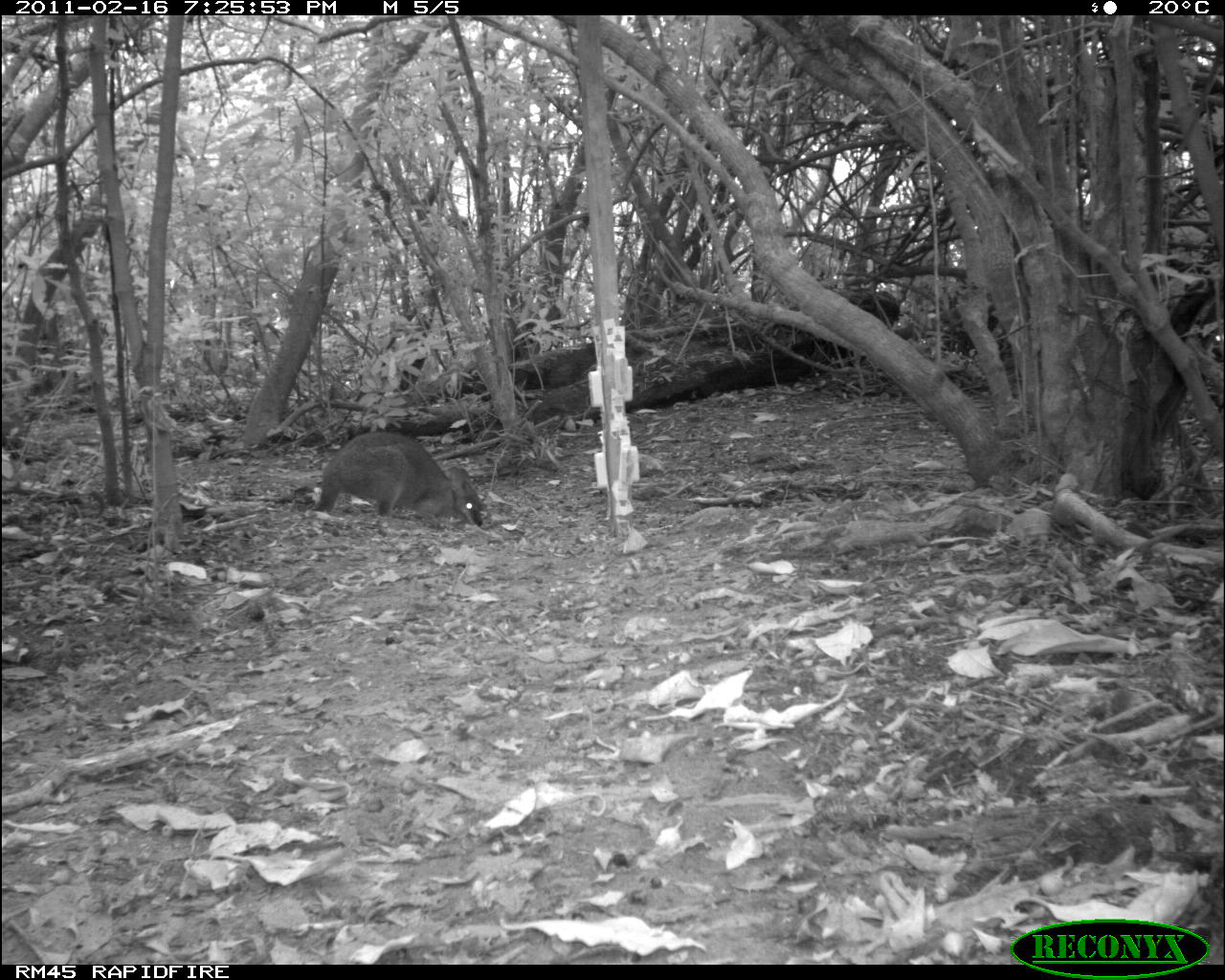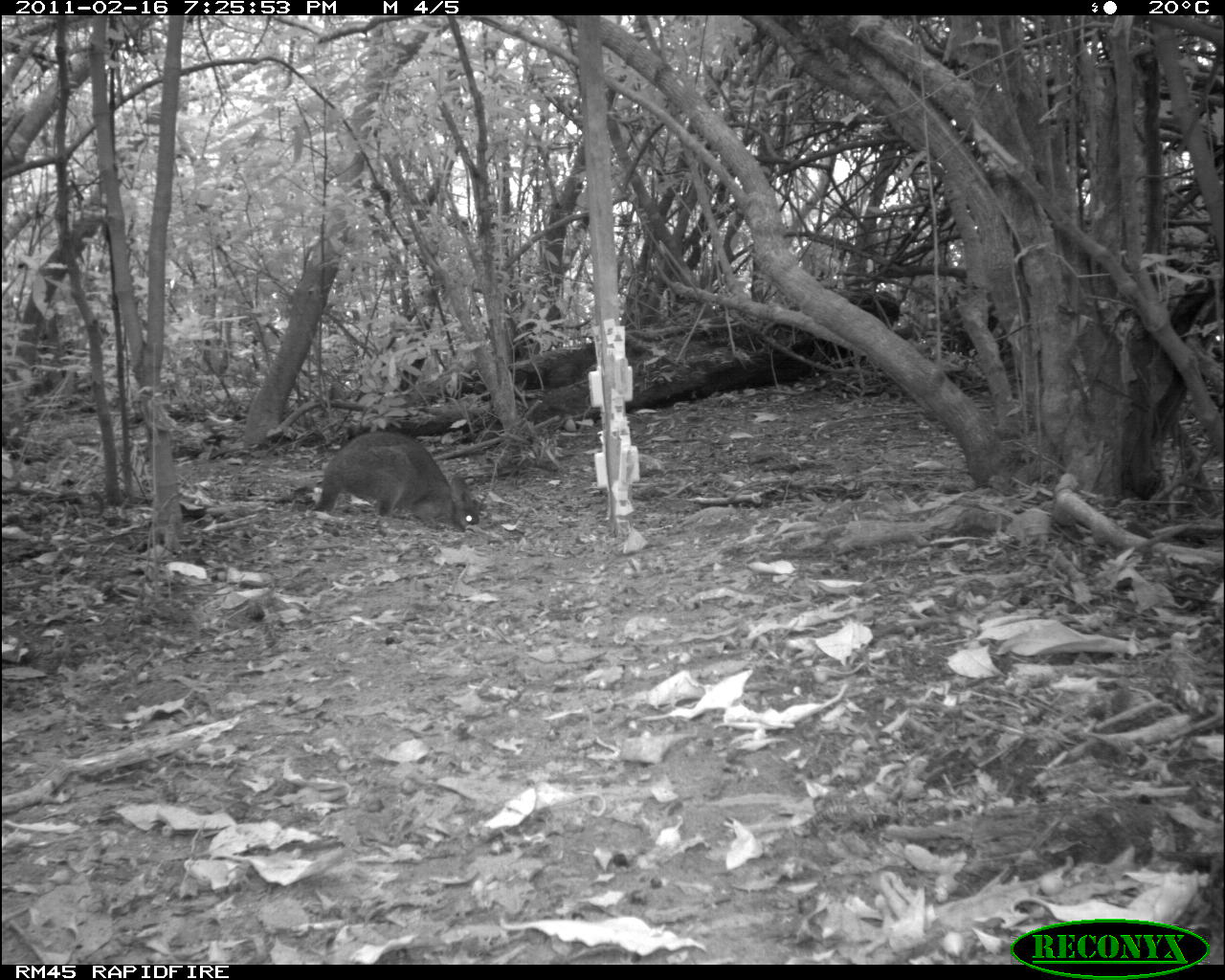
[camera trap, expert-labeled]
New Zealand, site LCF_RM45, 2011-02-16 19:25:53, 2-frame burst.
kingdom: Animalia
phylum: Chordata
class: Mammalia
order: Diprotodontia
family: Macropodidae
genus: Notamacropus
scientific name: Notamacropus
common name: wallaby